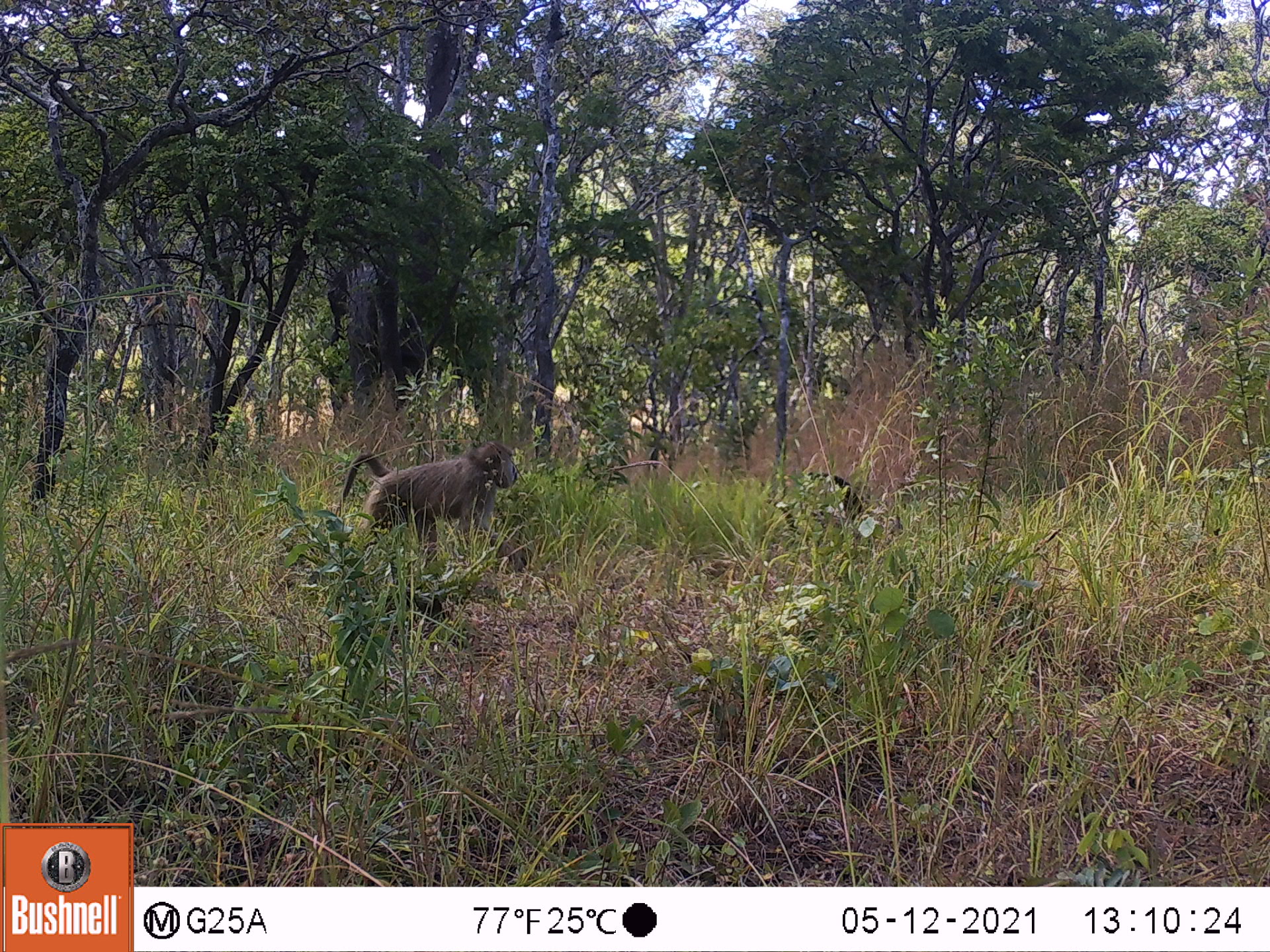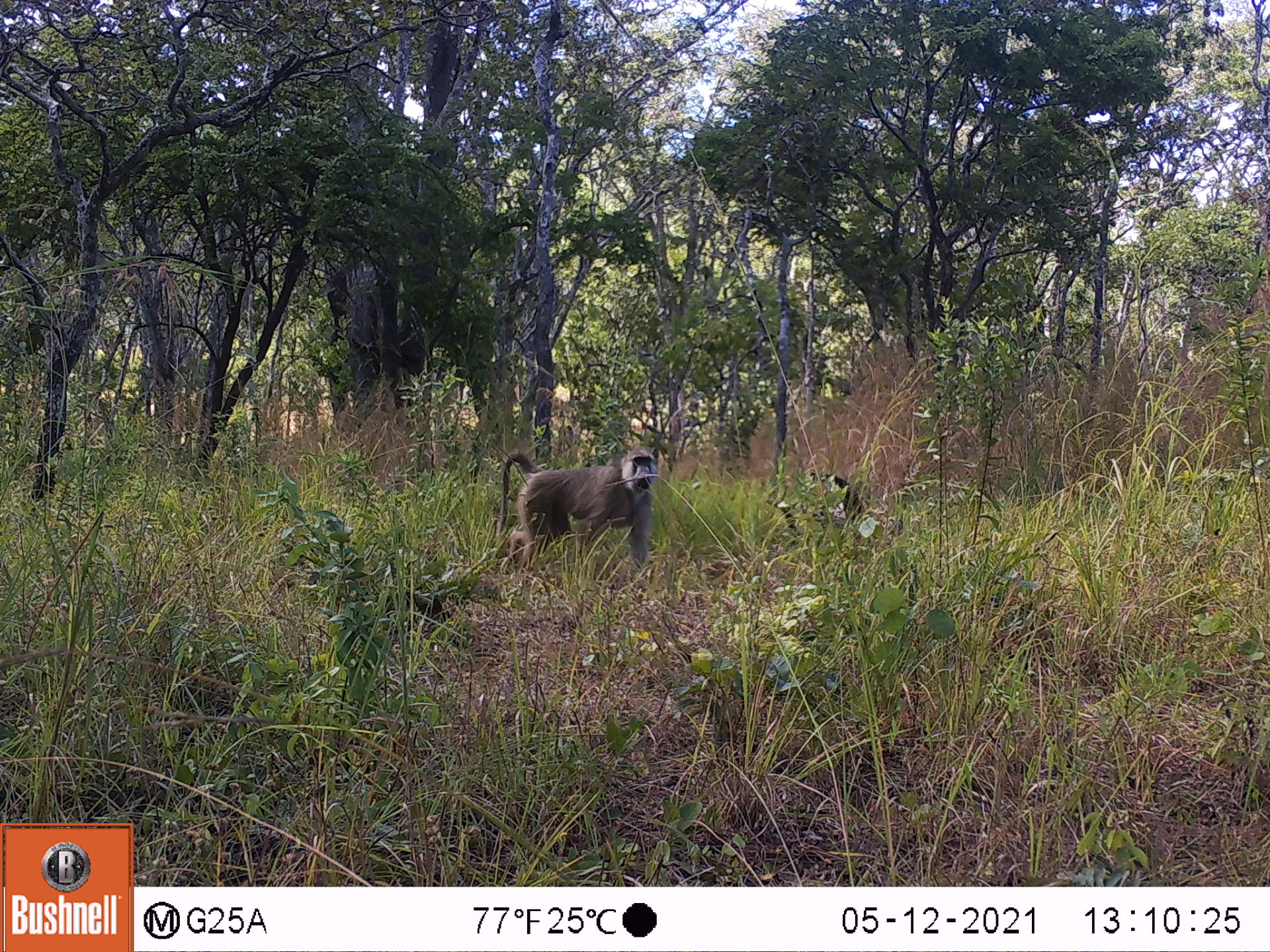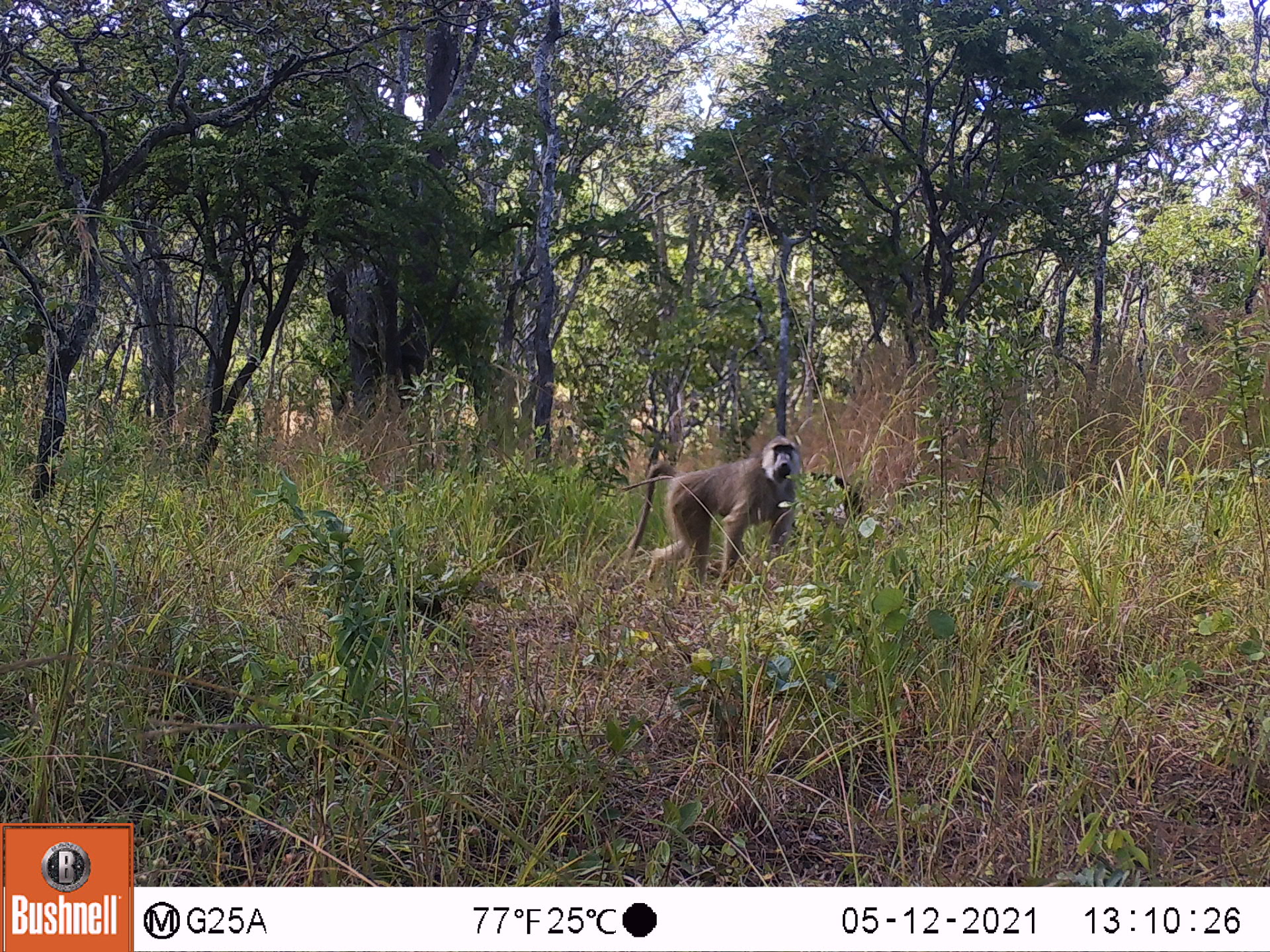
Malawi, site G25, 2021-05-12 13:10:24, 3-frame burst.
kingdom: Animalia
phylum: Chordata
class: Mammalia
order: Primates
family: Cercopithecidae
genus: Papio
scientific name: Papio cynocephalus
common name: yellow baboon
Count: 1.